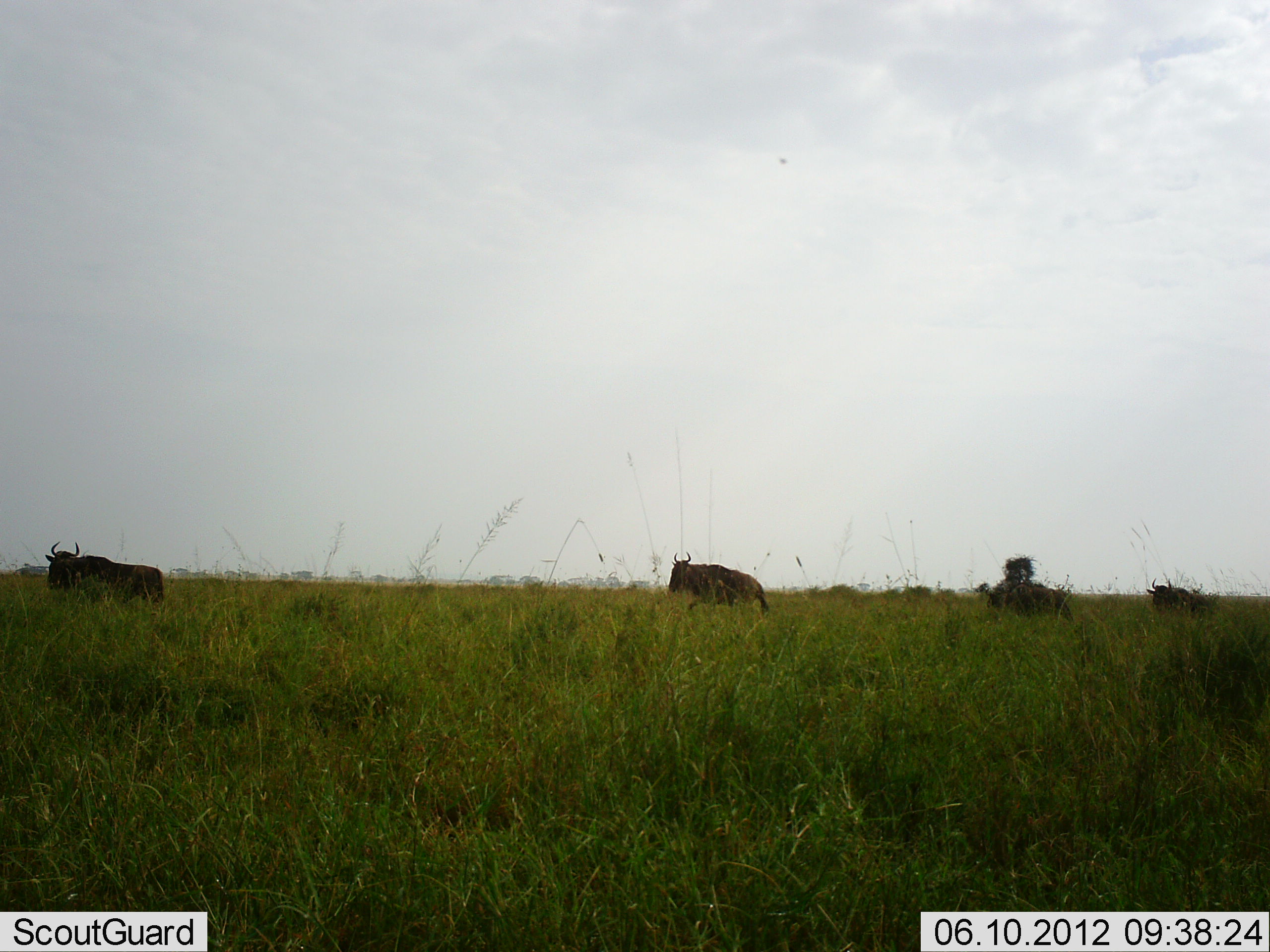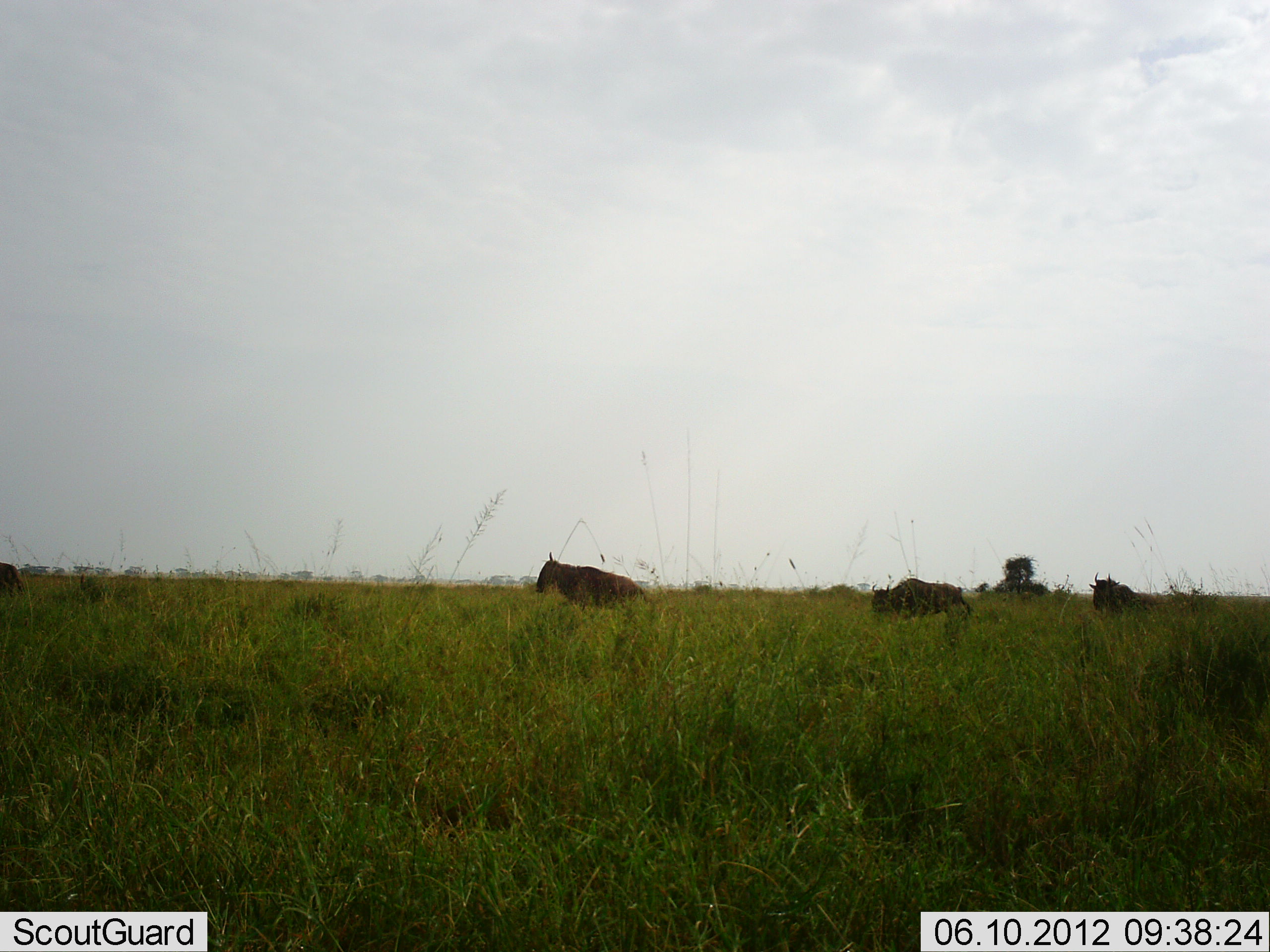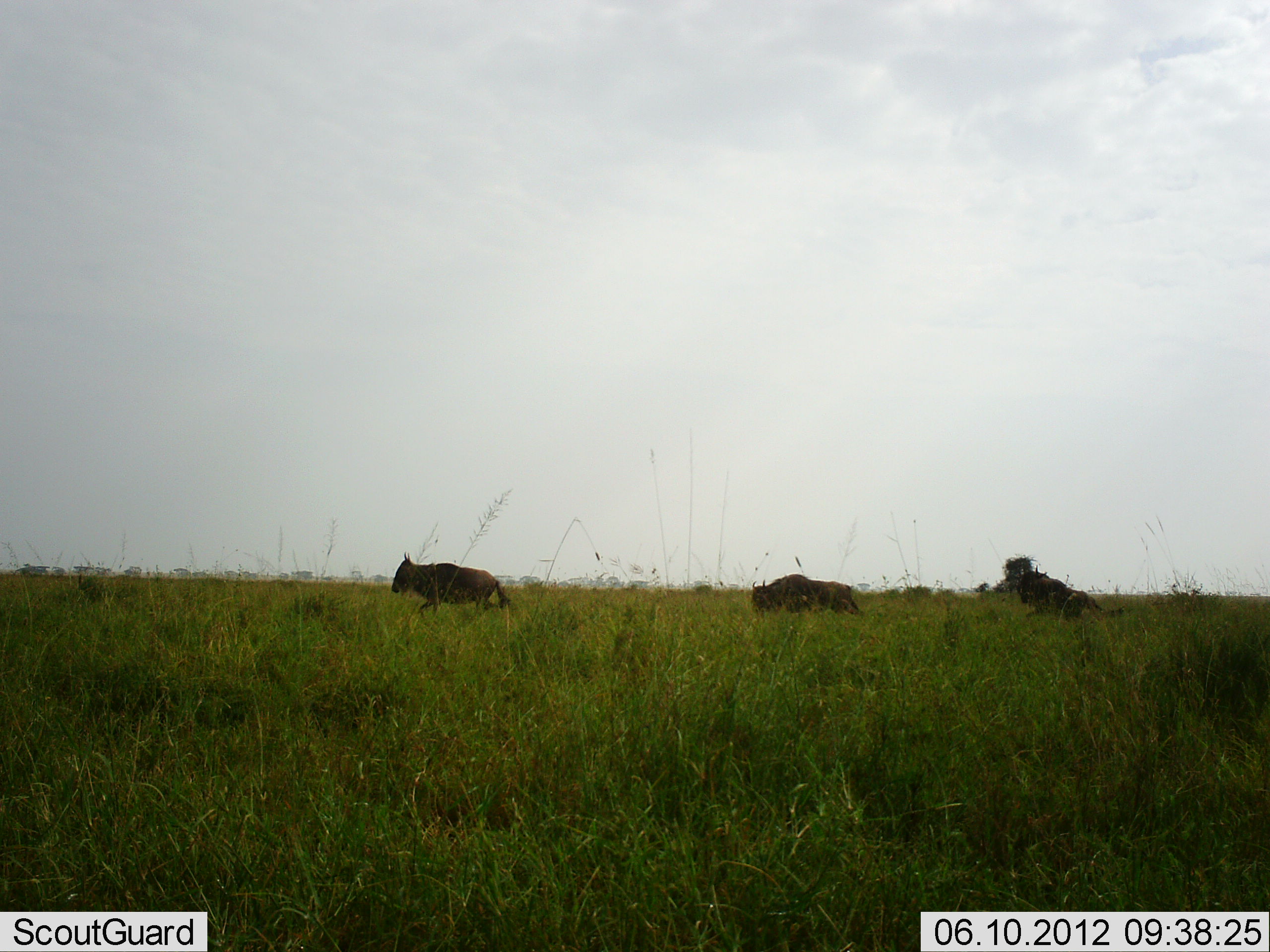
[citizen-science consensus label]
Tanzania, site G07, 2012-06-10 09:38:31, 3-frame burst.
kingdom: Animalia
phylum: Chordata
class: Mammalia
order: Artiodactyla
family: Bovidae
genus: Connochaetes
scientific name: Connochaetes taurinus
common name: blue wildebeest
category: wildebeest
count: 4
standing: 0%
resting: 0%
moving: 100%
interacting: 0%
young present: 10%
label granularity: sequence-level